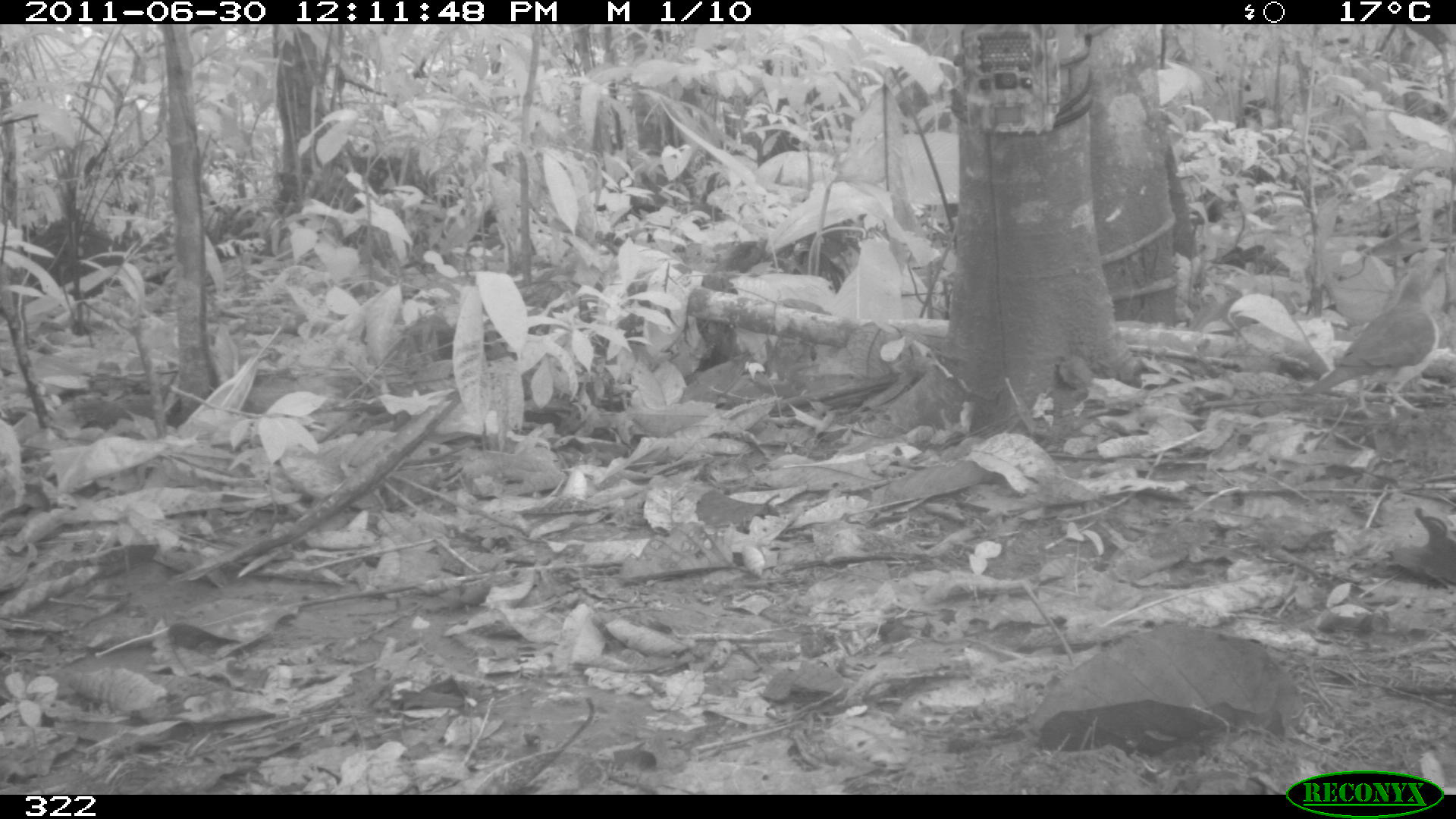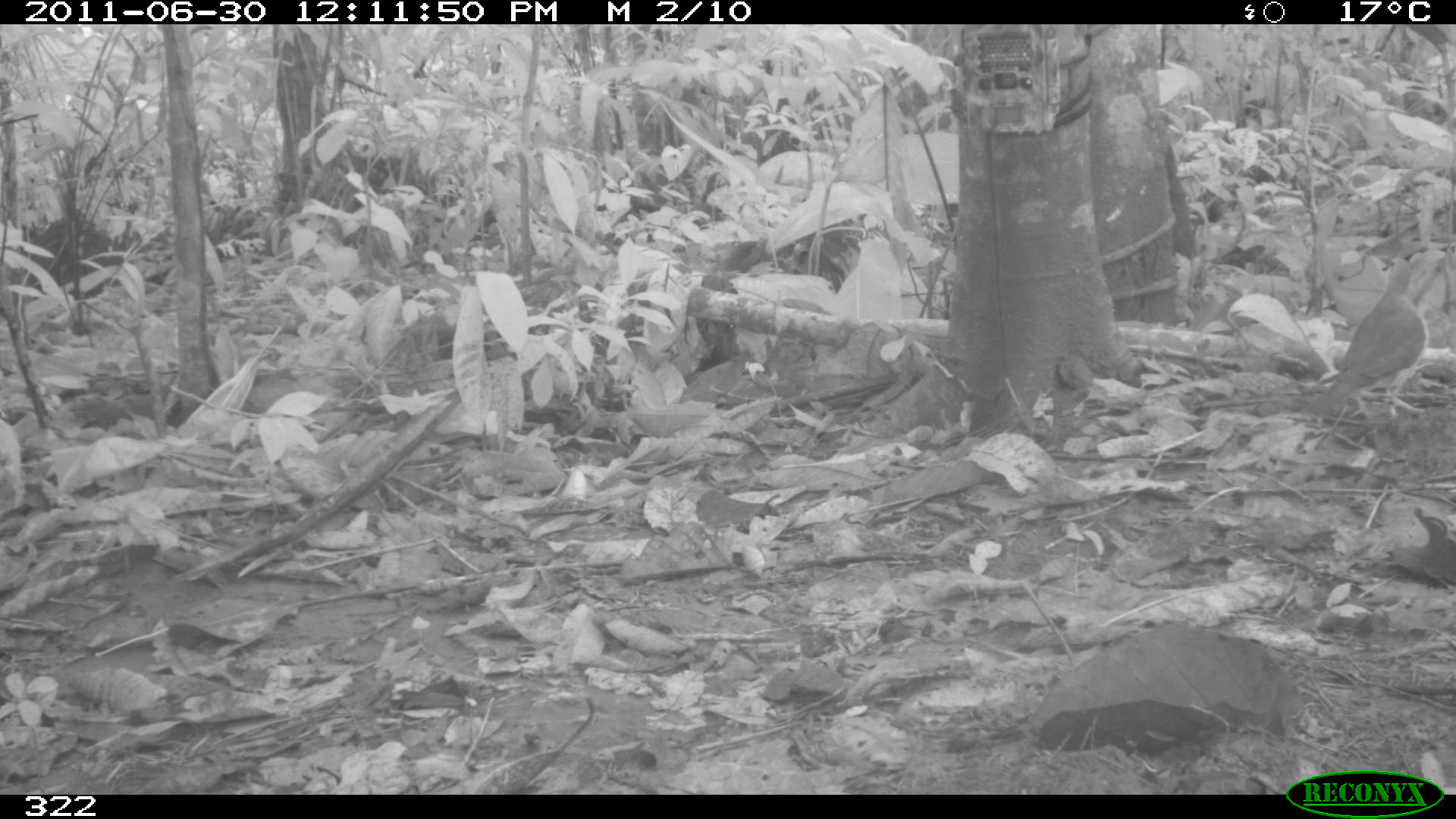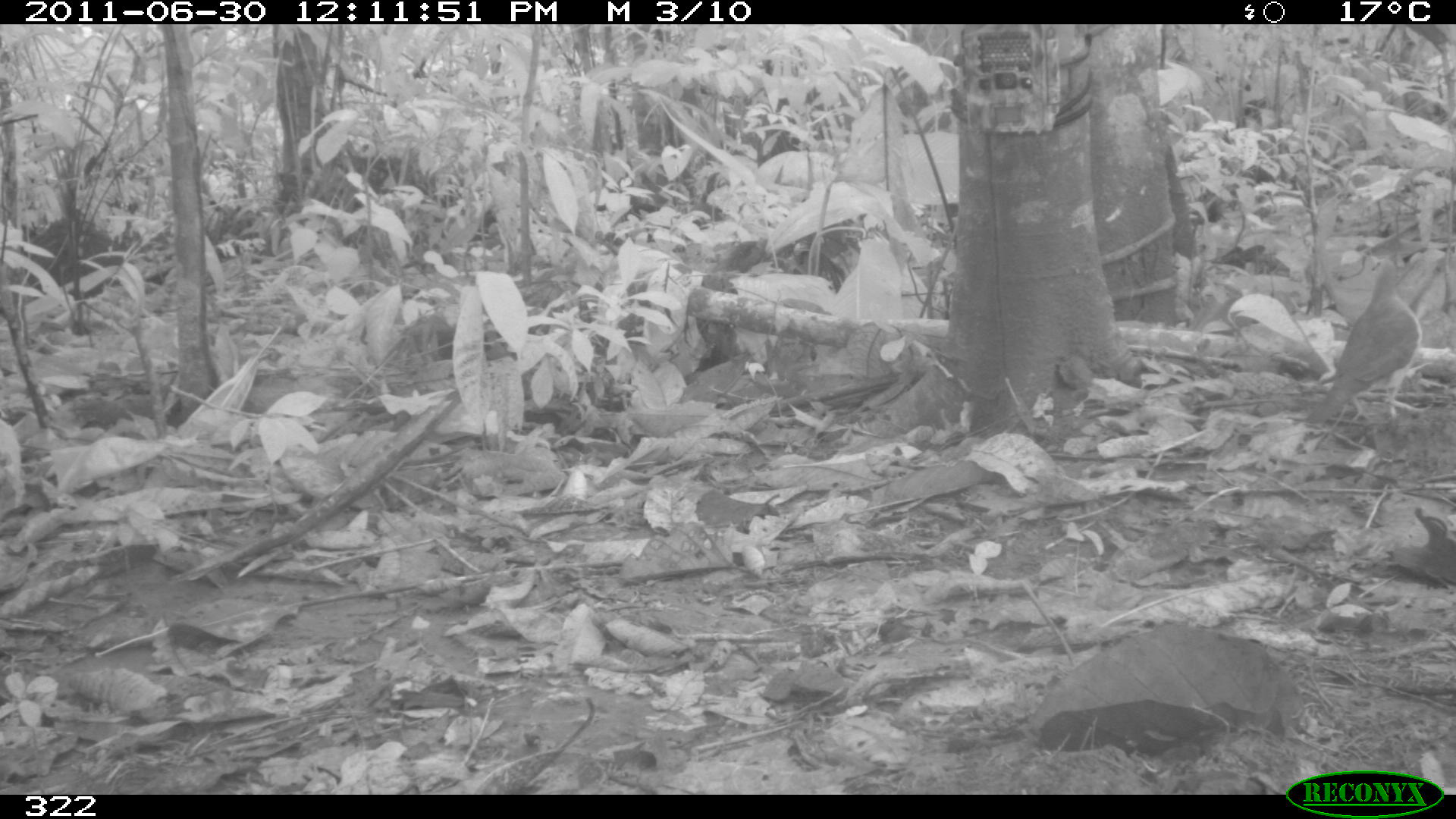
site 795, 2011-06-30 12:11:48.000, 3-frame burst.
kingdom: Animalia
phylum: Chordata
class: Aves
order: Columbiformes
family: Columbidae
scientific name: Columbidae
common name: dove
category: paloma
Paloma (dove) (Columbidae).